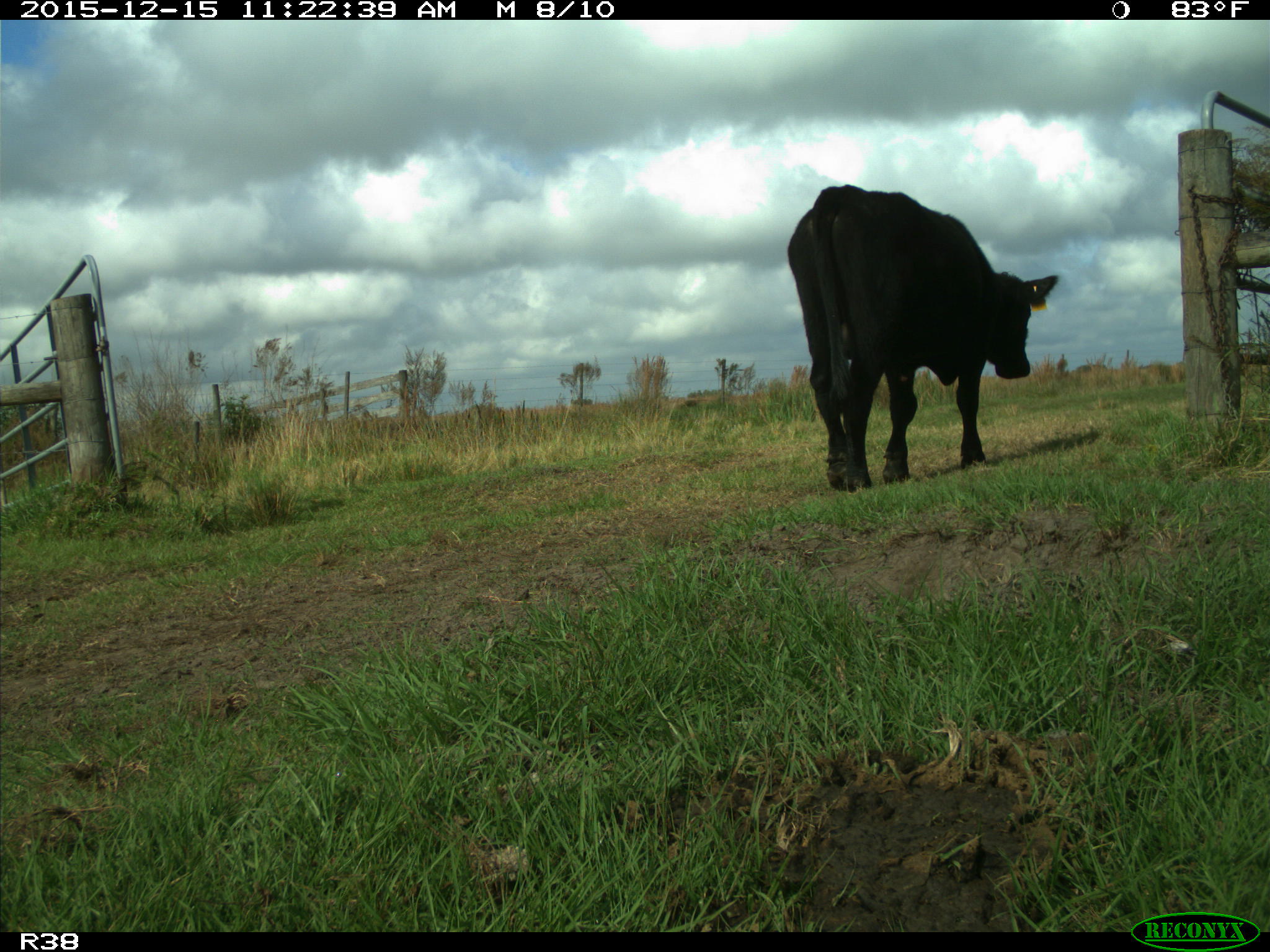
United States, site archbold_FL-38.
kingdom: Animalia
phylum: Chordata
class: Mammalia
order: Artiodactyla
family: Bovidae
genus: Bos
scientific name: Bos taurus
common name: domestic cow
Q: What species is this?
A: Bos taurus (domestic cow).